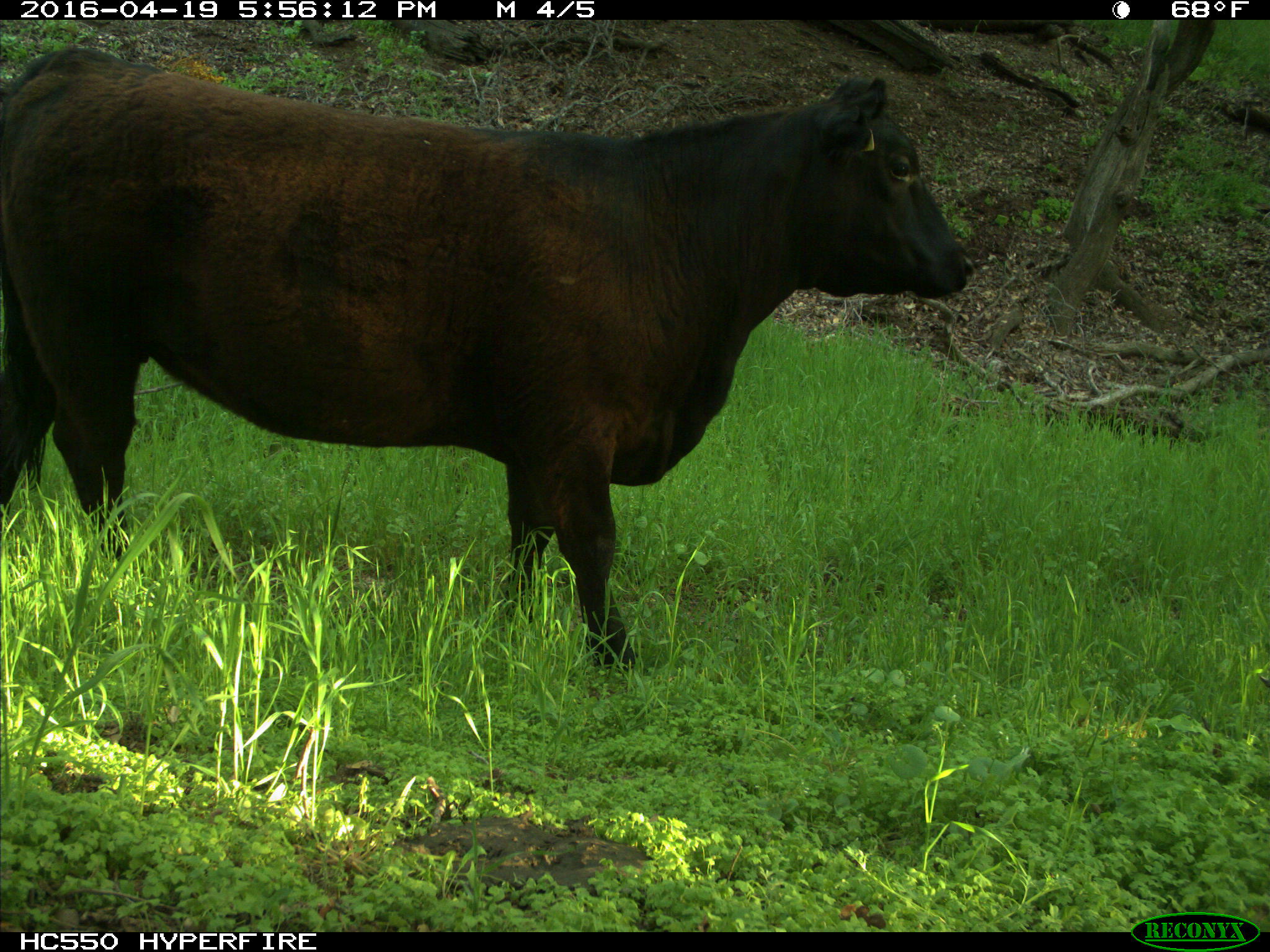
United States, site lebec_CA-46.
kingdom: Animalia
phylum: Chordata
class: Mammalia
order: Artiodactyla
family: Bovidae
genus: Bos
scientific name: Bos taurus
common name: domestic cow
Bos taurus (domestic cow).